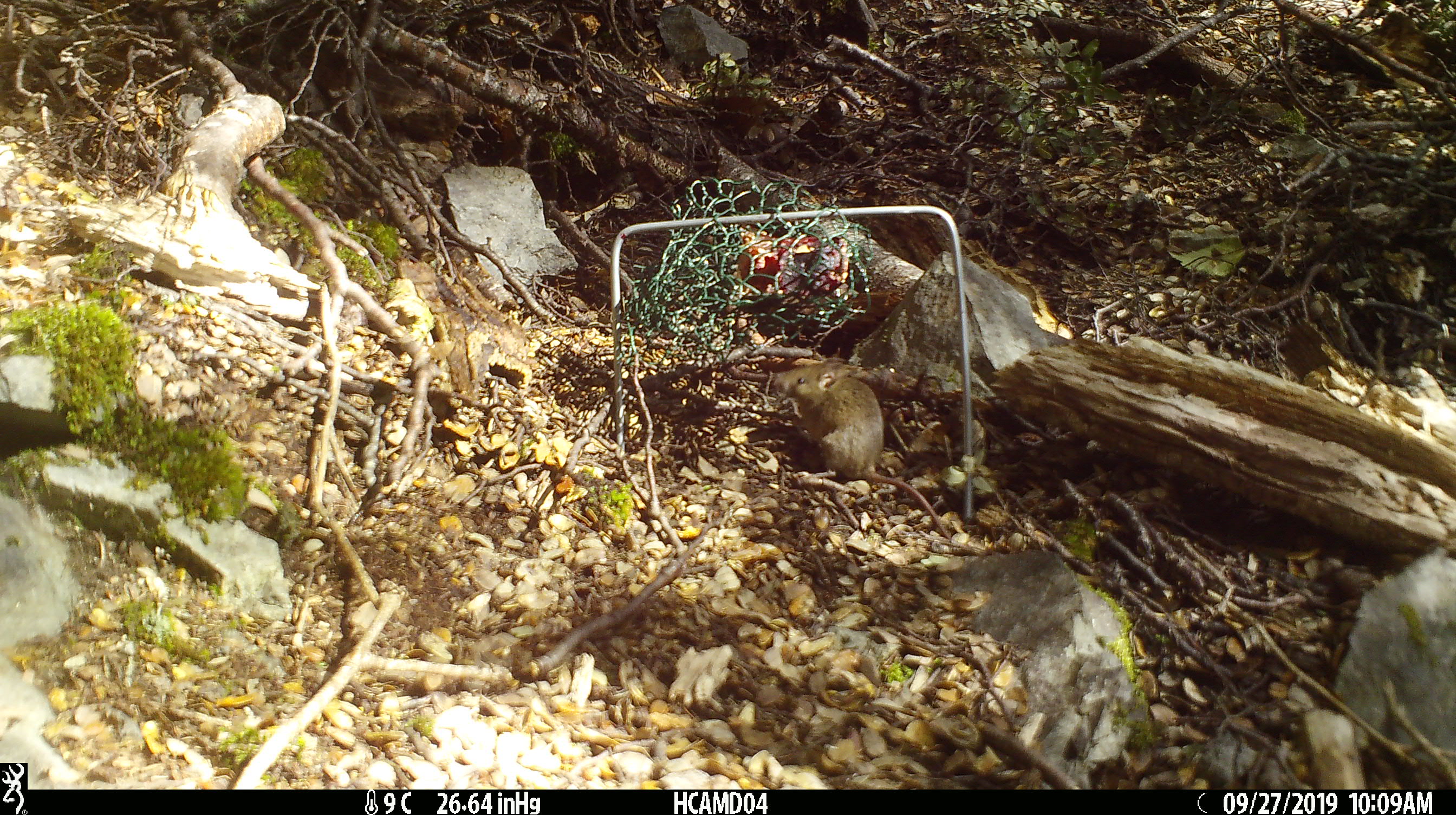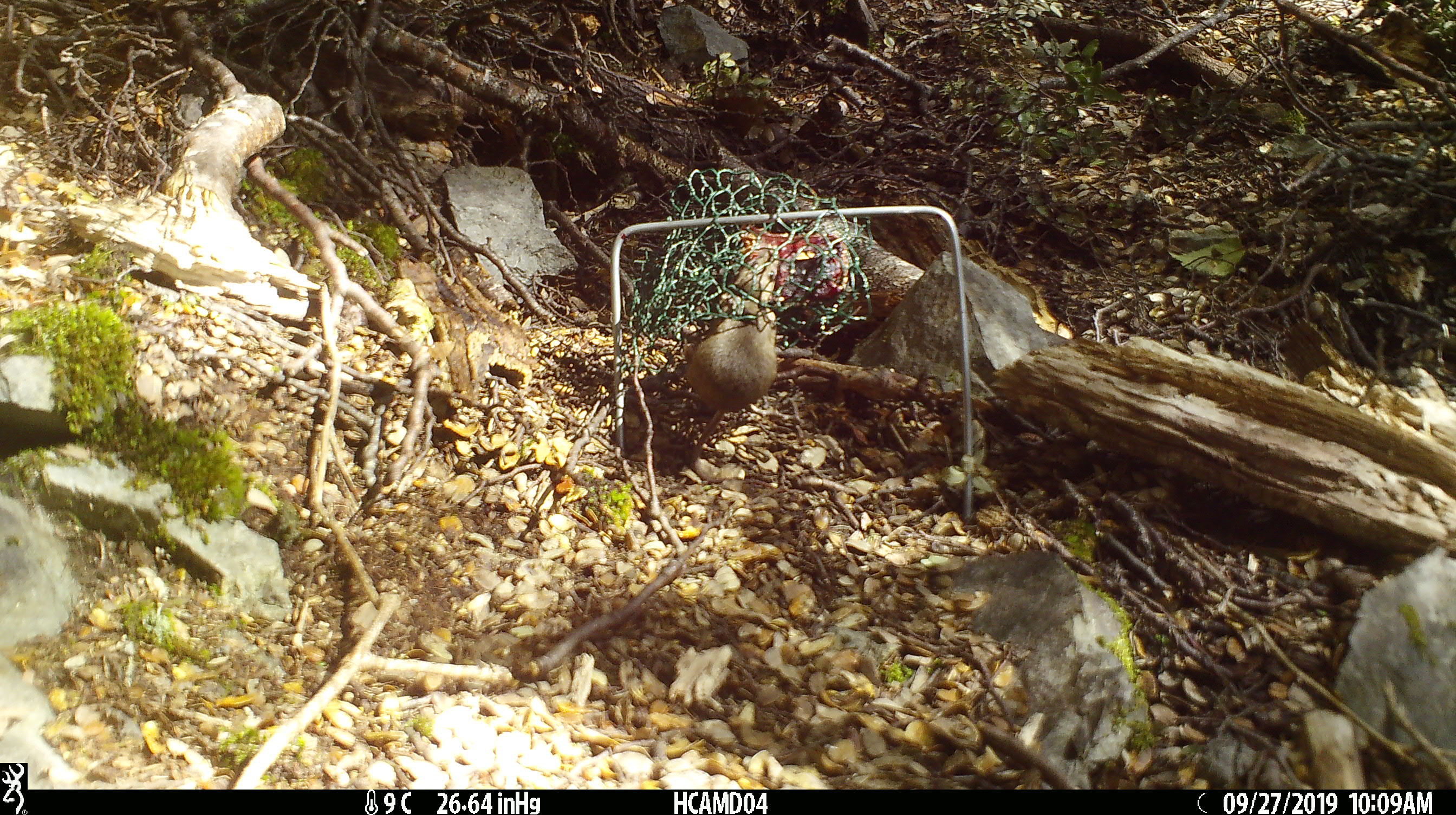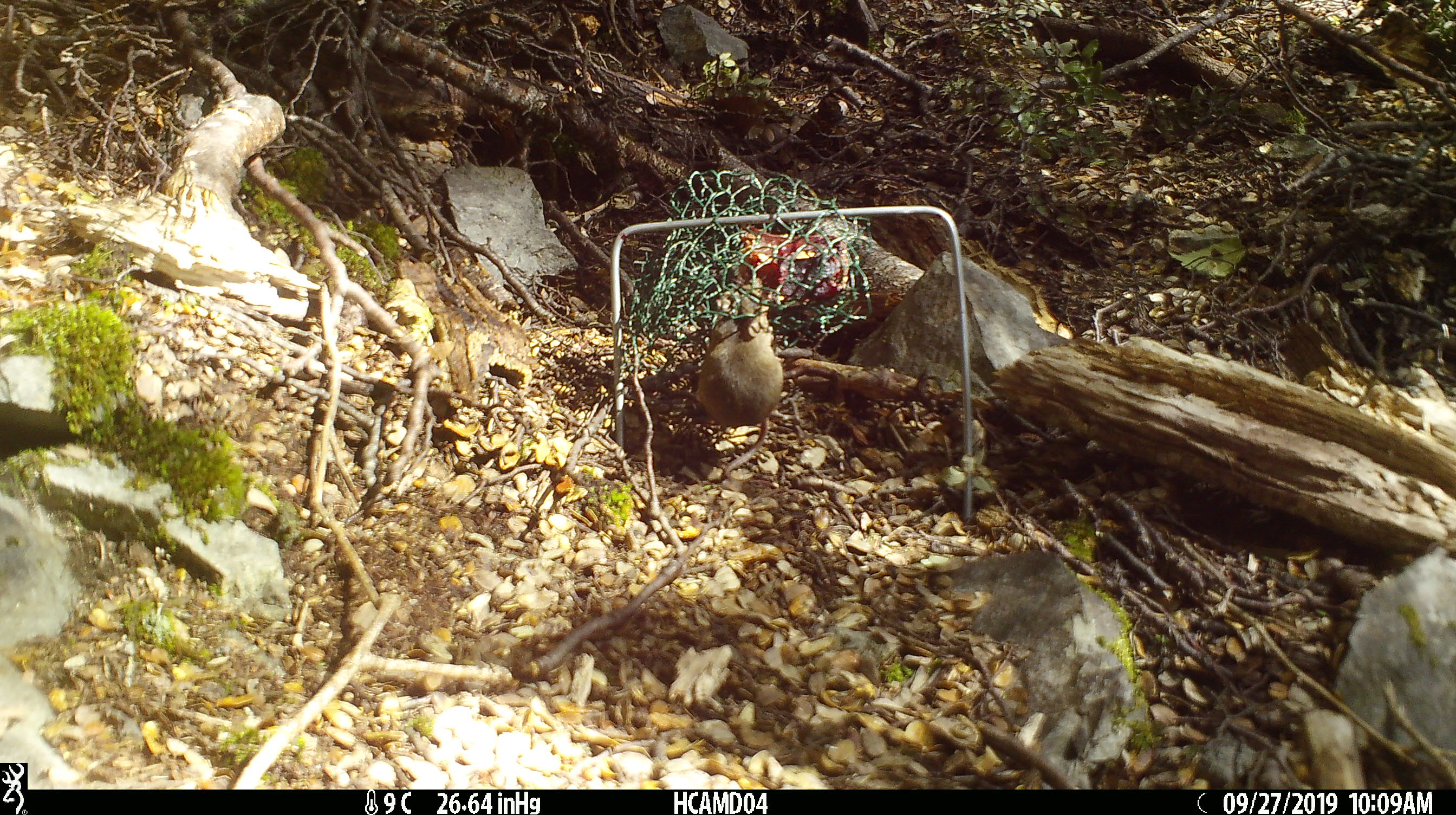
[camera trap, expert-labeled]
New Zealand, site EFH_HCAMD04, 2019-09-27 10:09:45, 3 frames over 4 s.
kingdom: Animalia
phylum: Chordata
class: Mammalia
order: Rodentia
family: Muridae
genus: Mus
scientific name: Mus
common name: mouse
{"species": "mouse (Mus)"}